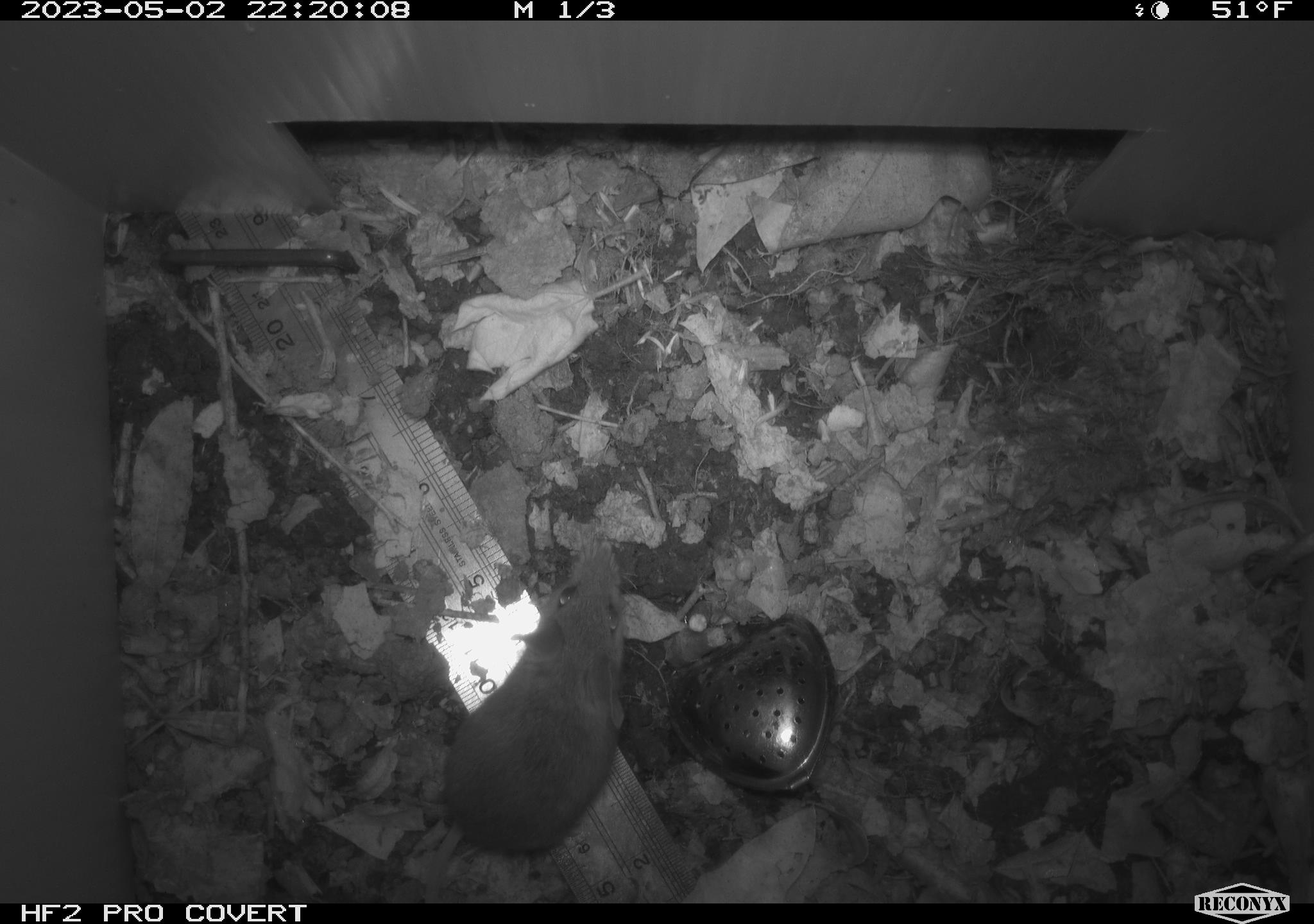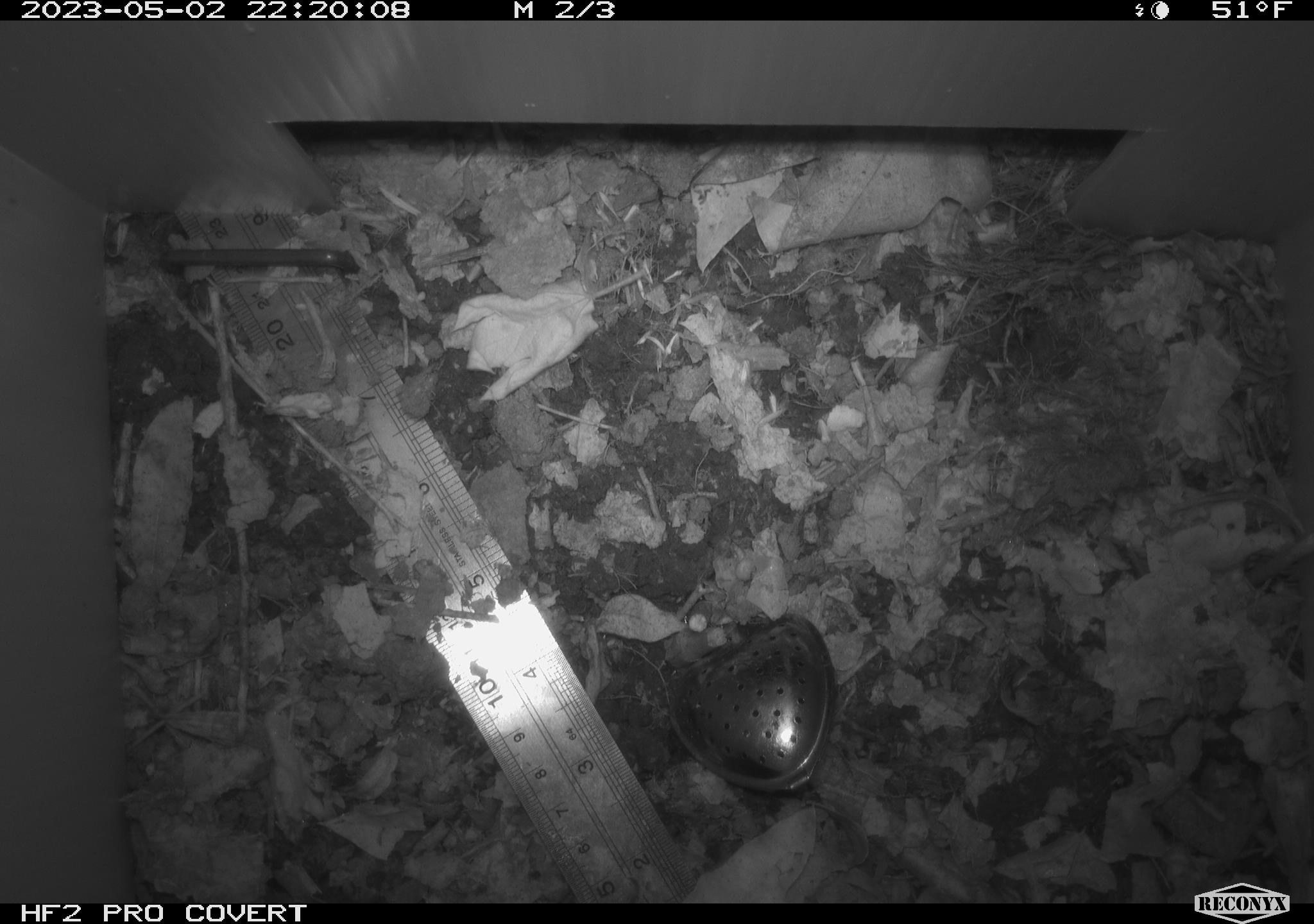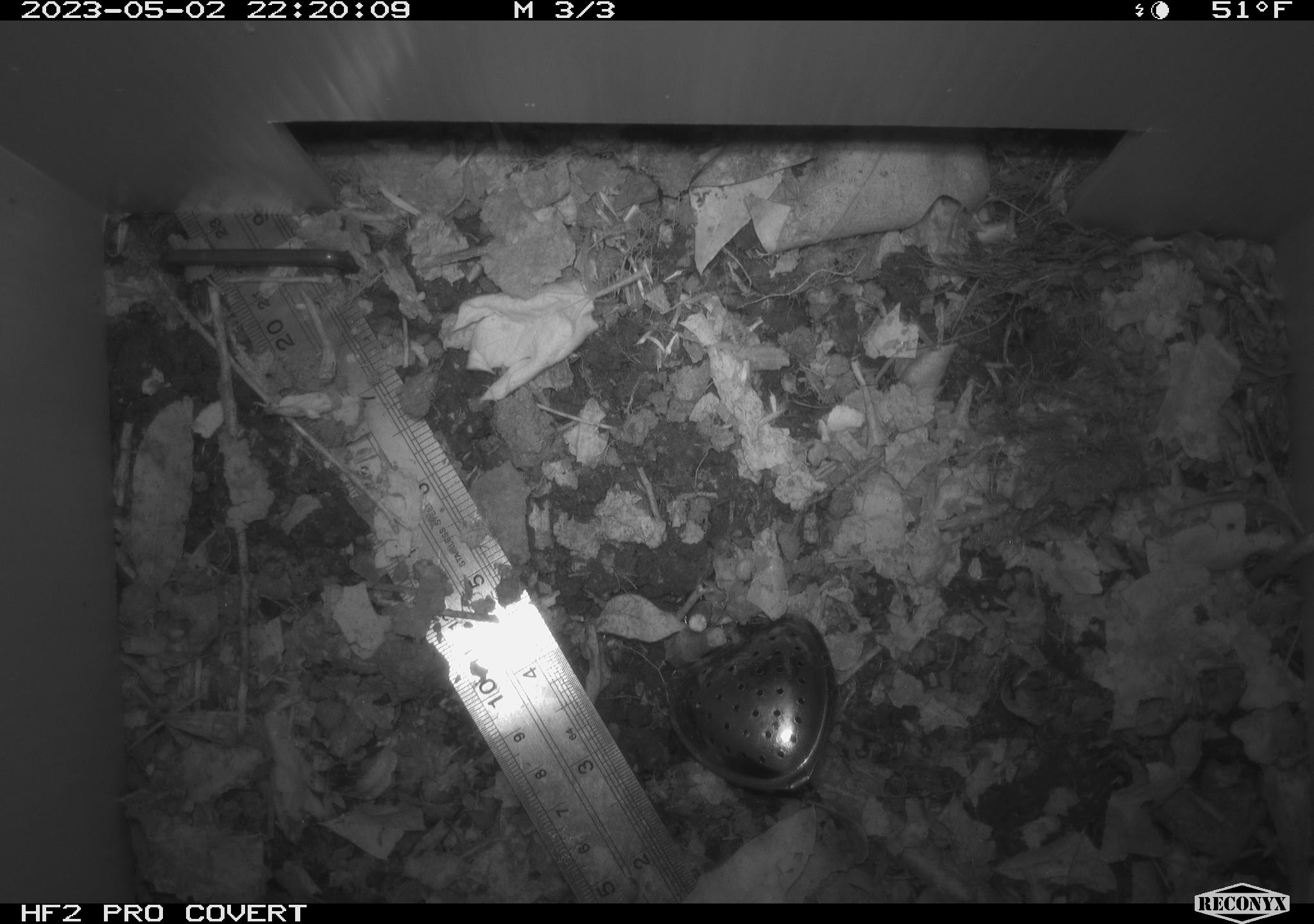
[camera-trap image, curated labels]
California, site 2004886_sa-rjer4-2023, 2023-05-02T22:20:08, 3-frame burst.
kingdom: Animalia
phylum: Chordata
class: Mammalia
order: Rodentia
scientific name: Rodentia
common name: mouse species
Mouse species (Rodentia).